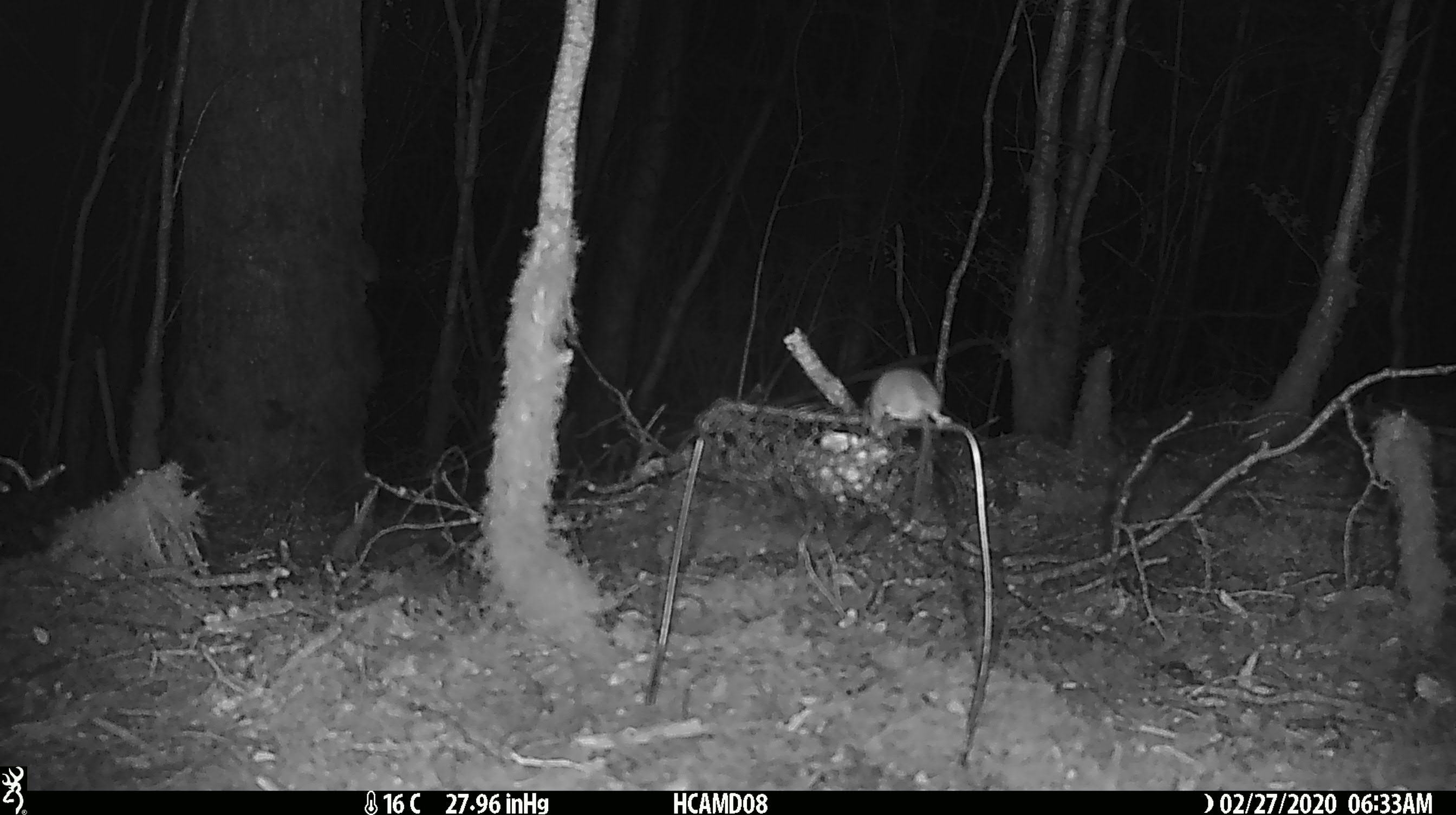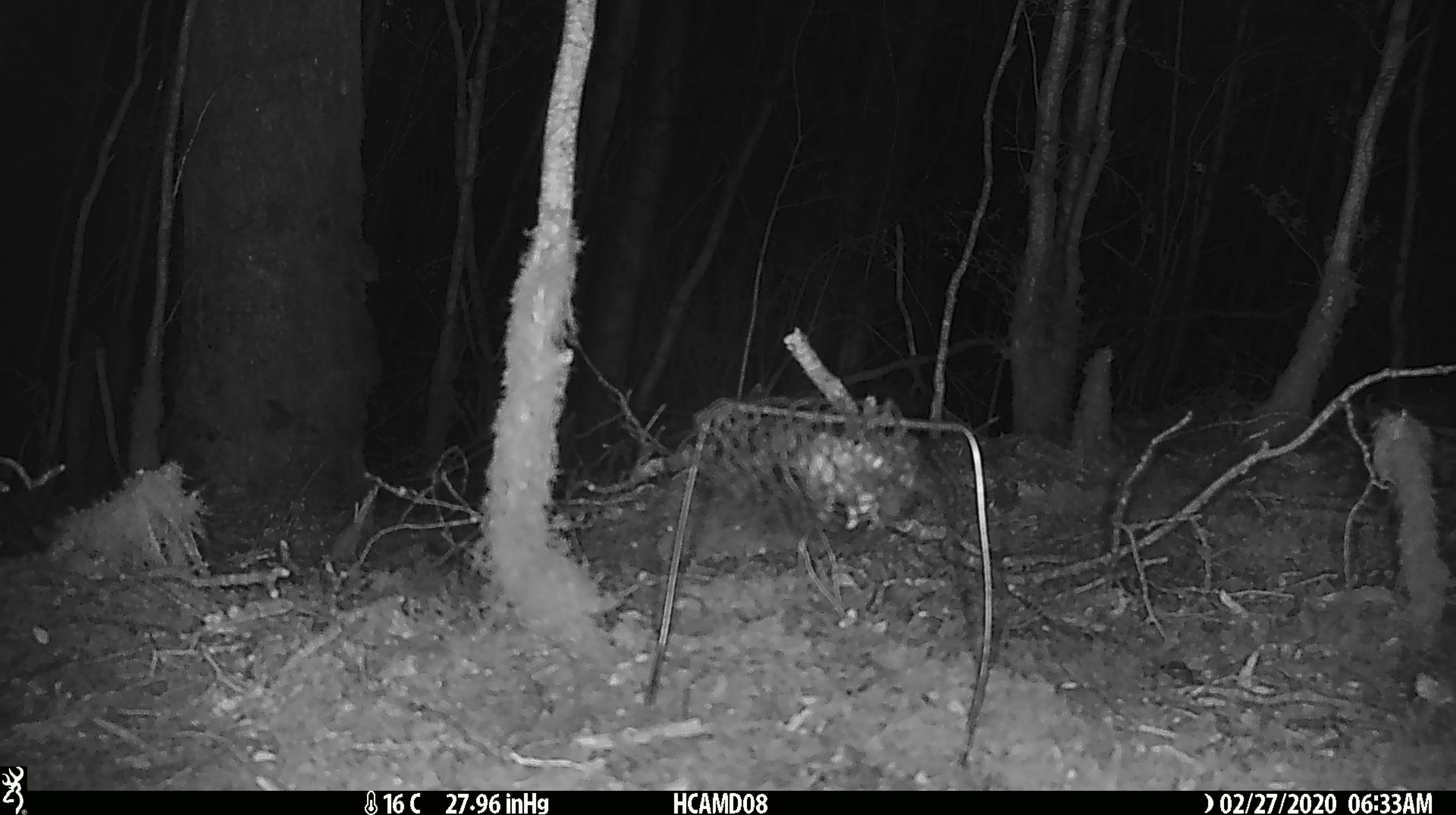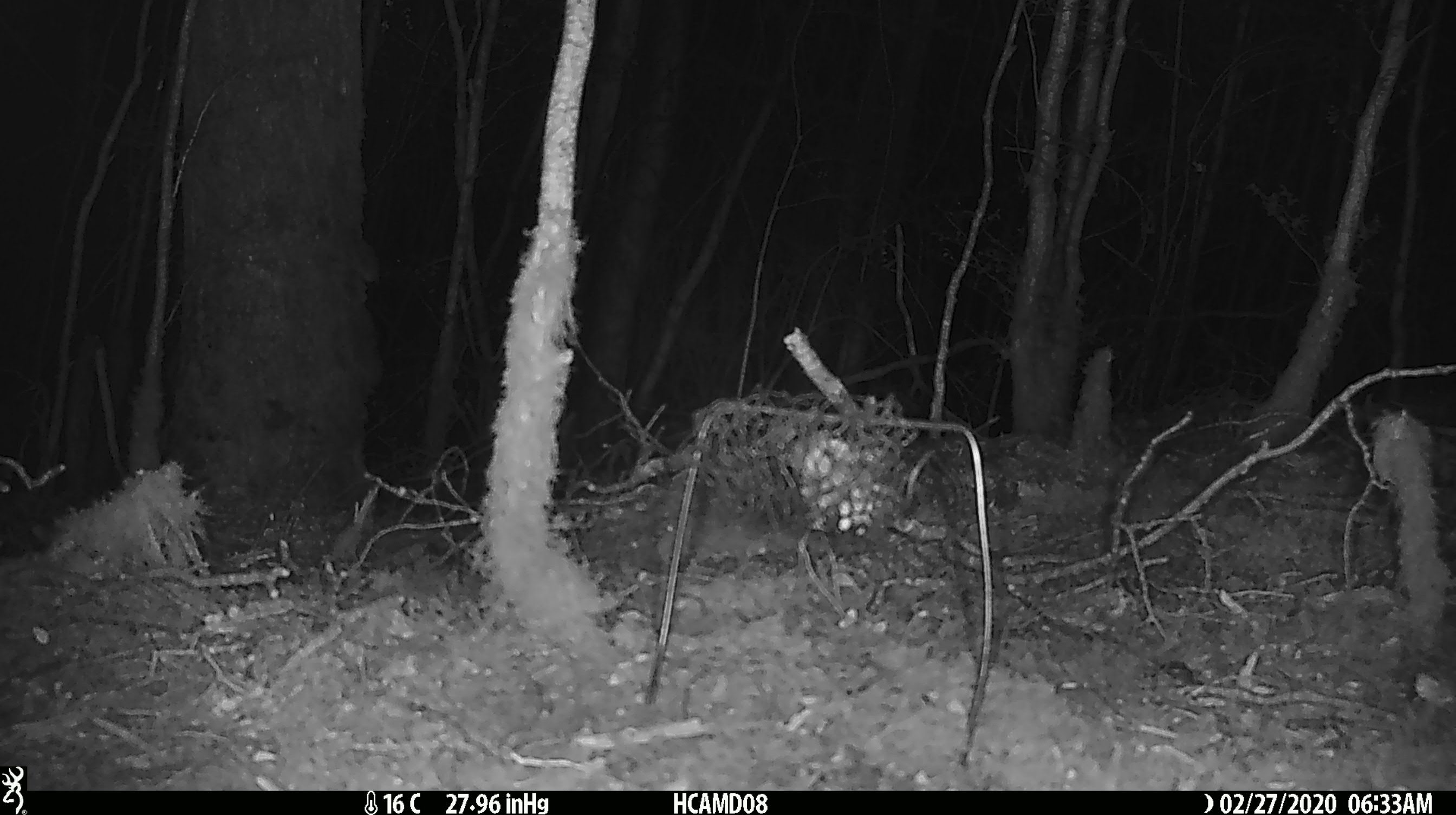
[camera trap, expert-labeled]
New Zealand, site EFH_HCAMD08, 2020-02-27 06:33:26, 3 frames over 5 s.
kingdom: Animalia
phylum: Chordata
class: Mammalia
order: Rodentia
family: Muridae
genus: Mus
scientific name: Mus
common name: mouse